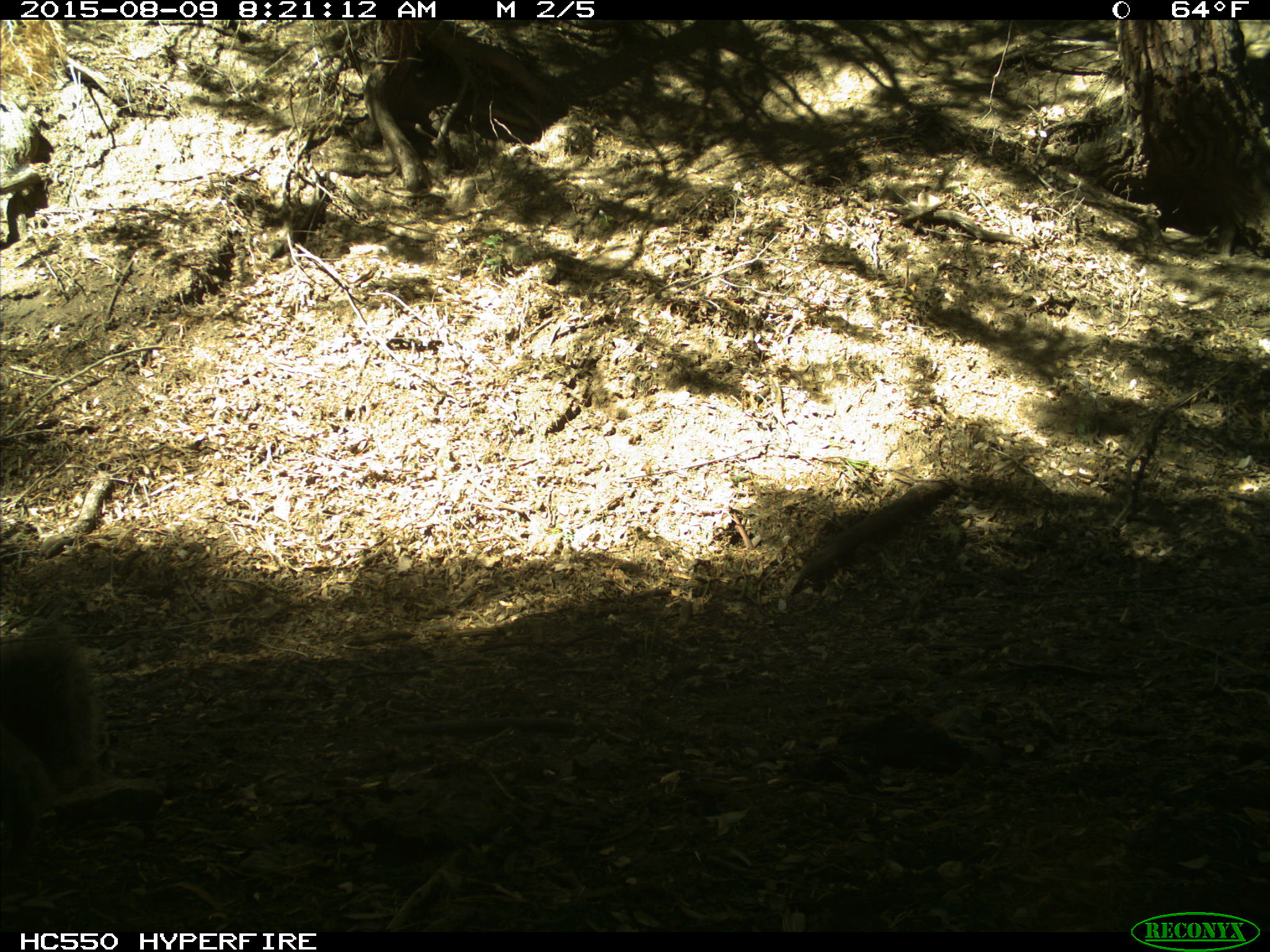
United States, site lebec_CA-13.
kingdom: Animalia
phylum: Chordata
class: Mammalia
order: Rodentia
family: Sciuridae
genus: Sciurus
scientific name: Sciurus carolinensis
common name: eastern gray squirrel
Sciurus carolinensis (eastern gray squirrel).